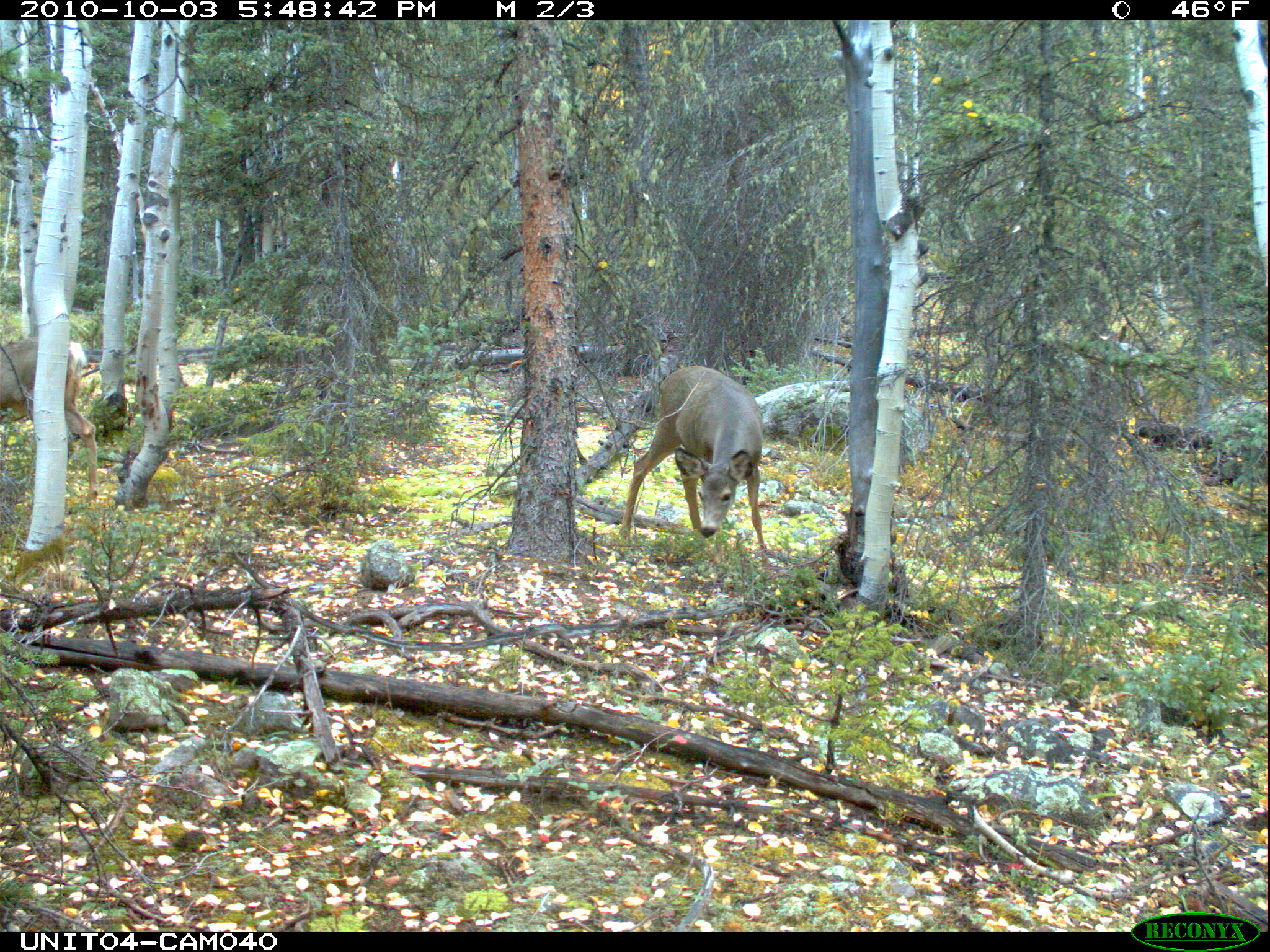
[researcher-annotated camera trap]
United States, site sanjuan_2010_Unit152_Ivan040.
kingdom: Animalia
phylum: Chordata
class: Mammalia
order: Artiodactyla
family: Cervidae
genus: Odocoileus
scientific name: Odocoileus hemionus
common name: mule deer